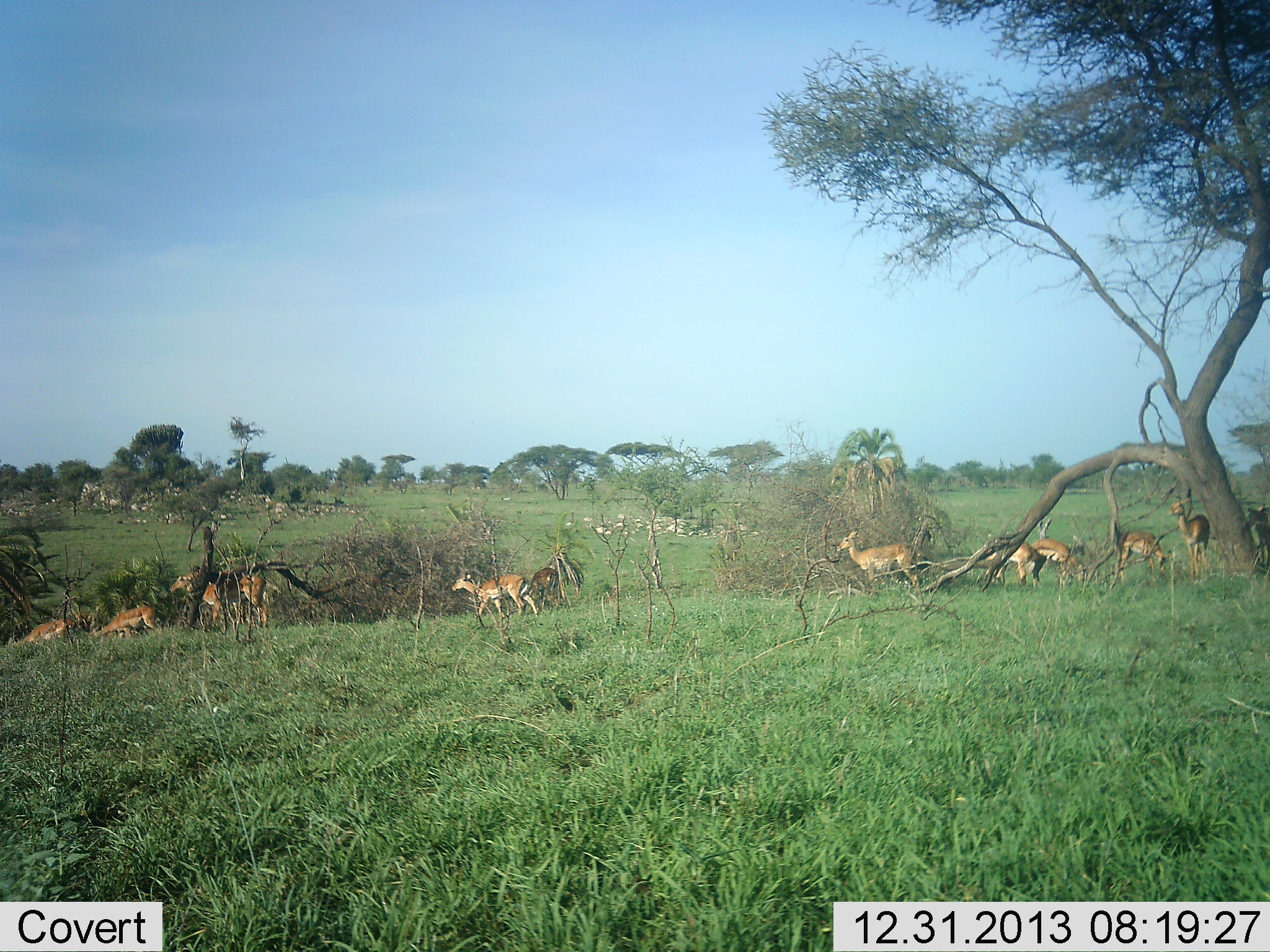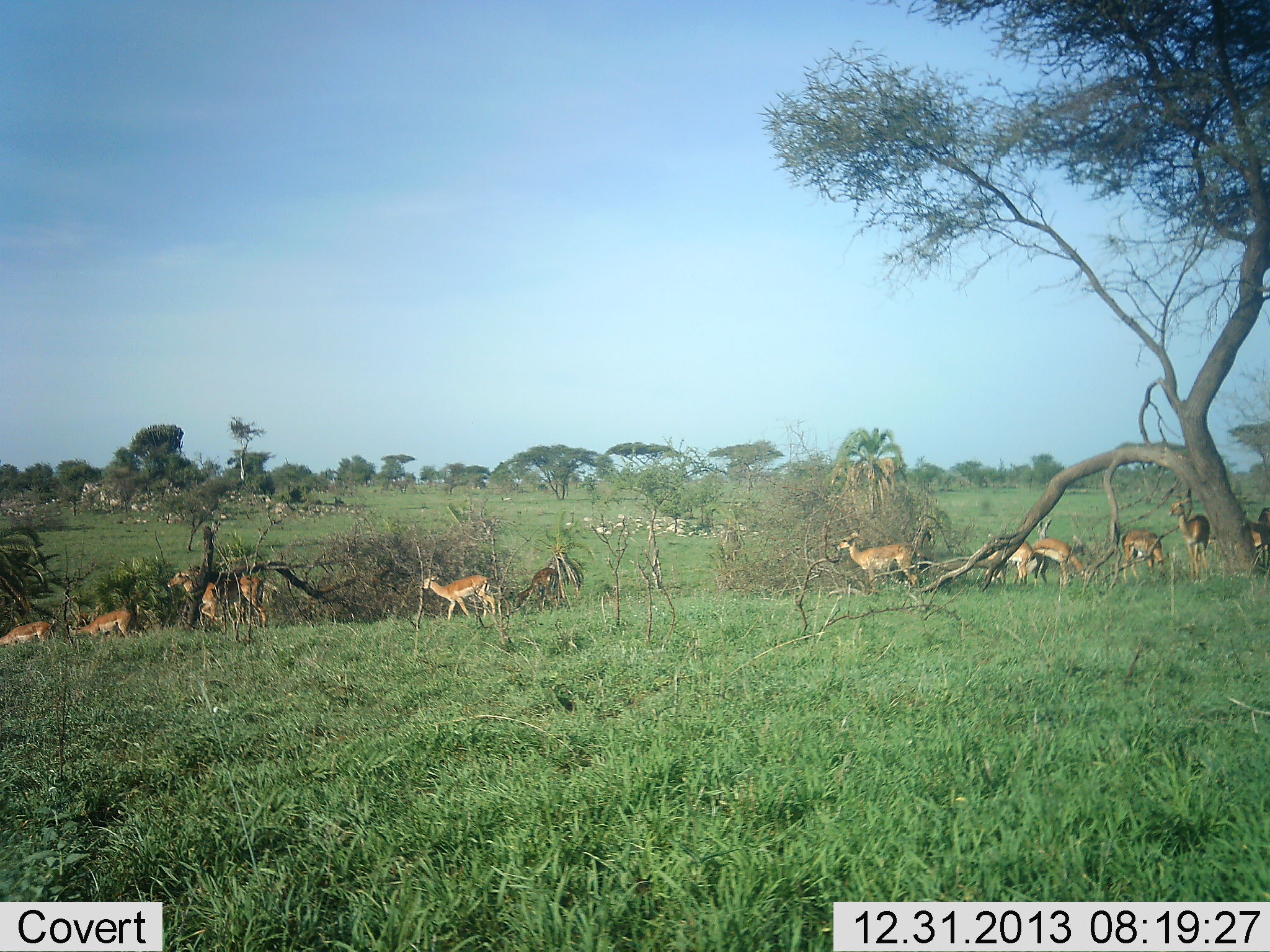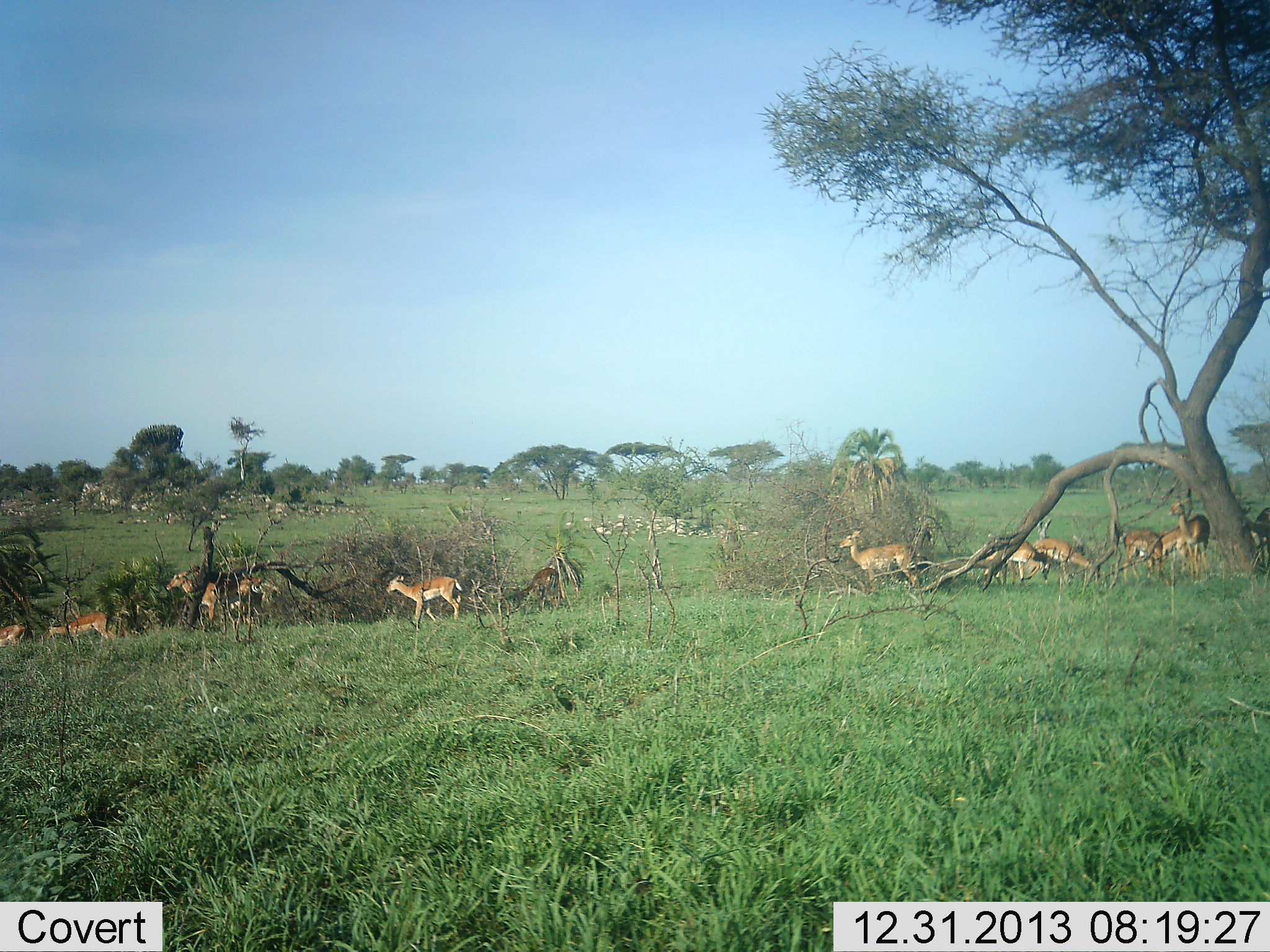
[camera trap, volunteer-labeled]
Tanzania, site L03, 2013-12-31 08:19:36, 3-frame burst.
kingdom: Animalia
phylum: Chordata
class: Mammalia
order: Artiodactyla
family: Bovidae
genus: Nanger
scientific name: Nanger granti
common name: grant's gazelle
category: gazellegrants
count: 11-50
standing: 52%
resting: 6%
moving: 77%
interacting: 0%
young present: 0%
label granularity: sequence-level